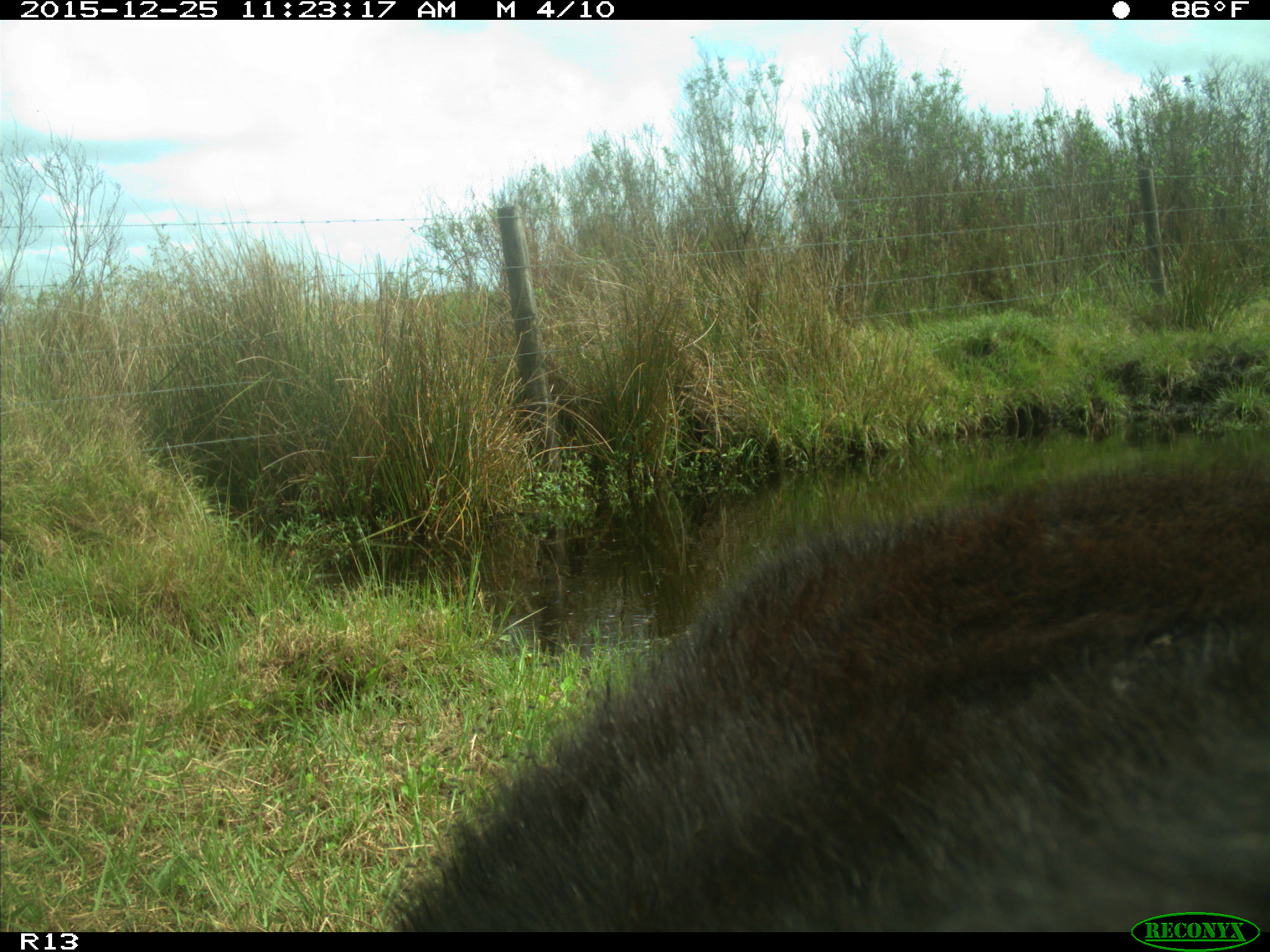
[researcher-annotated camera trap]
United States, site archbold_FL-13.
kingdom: Animalia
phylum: Chordata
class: Mammalia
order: Artiodactyla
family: Bovidae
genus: Bos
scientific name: Bos taurus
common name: domestic cow